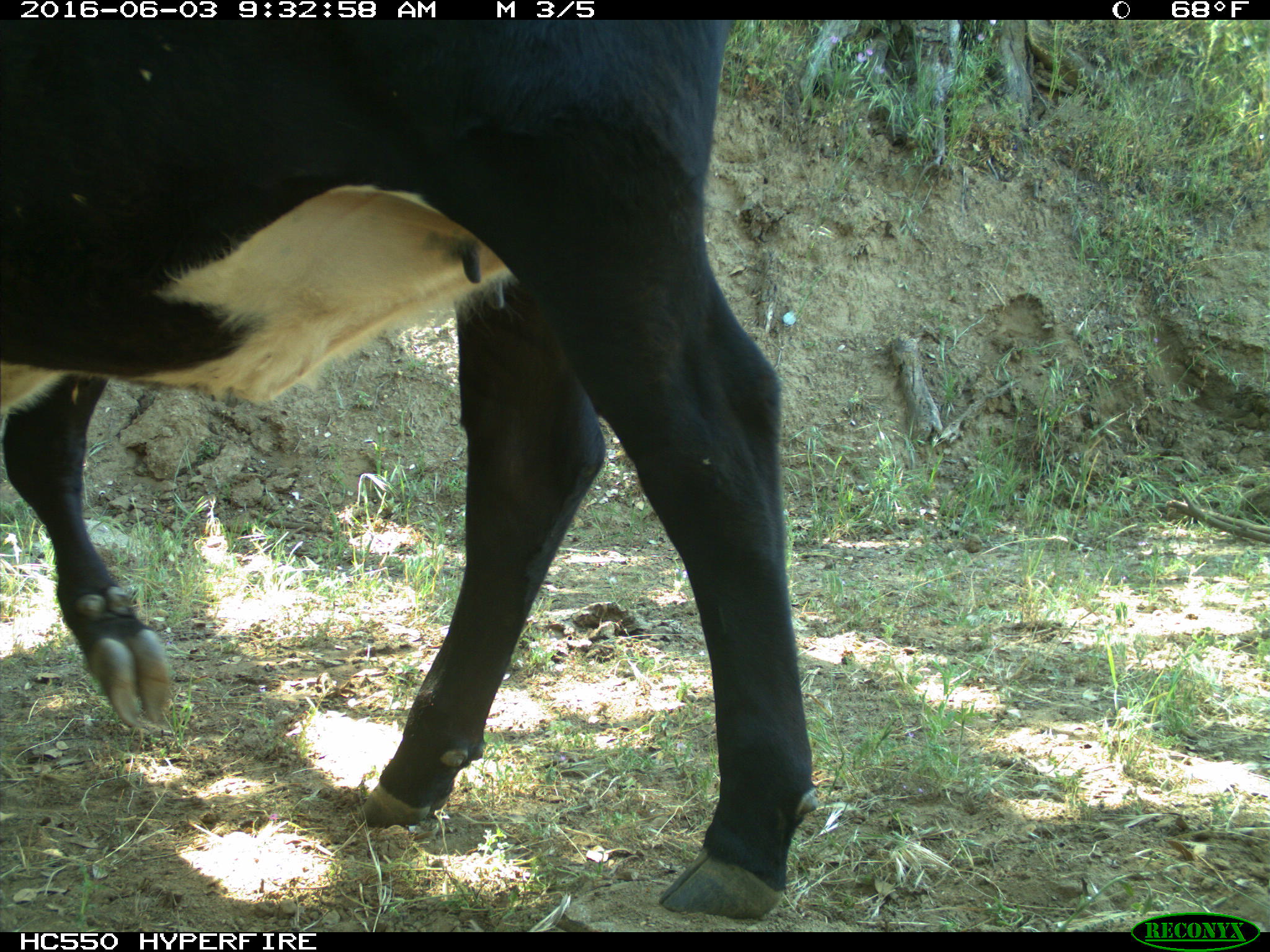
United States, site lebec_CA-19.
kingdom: Animalia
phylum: Chordata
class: Mammalia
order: Artiodactyla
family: Bovidae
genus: Bos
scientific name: Bos taurus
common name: domestic cow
Bos taurus (domestic cow).